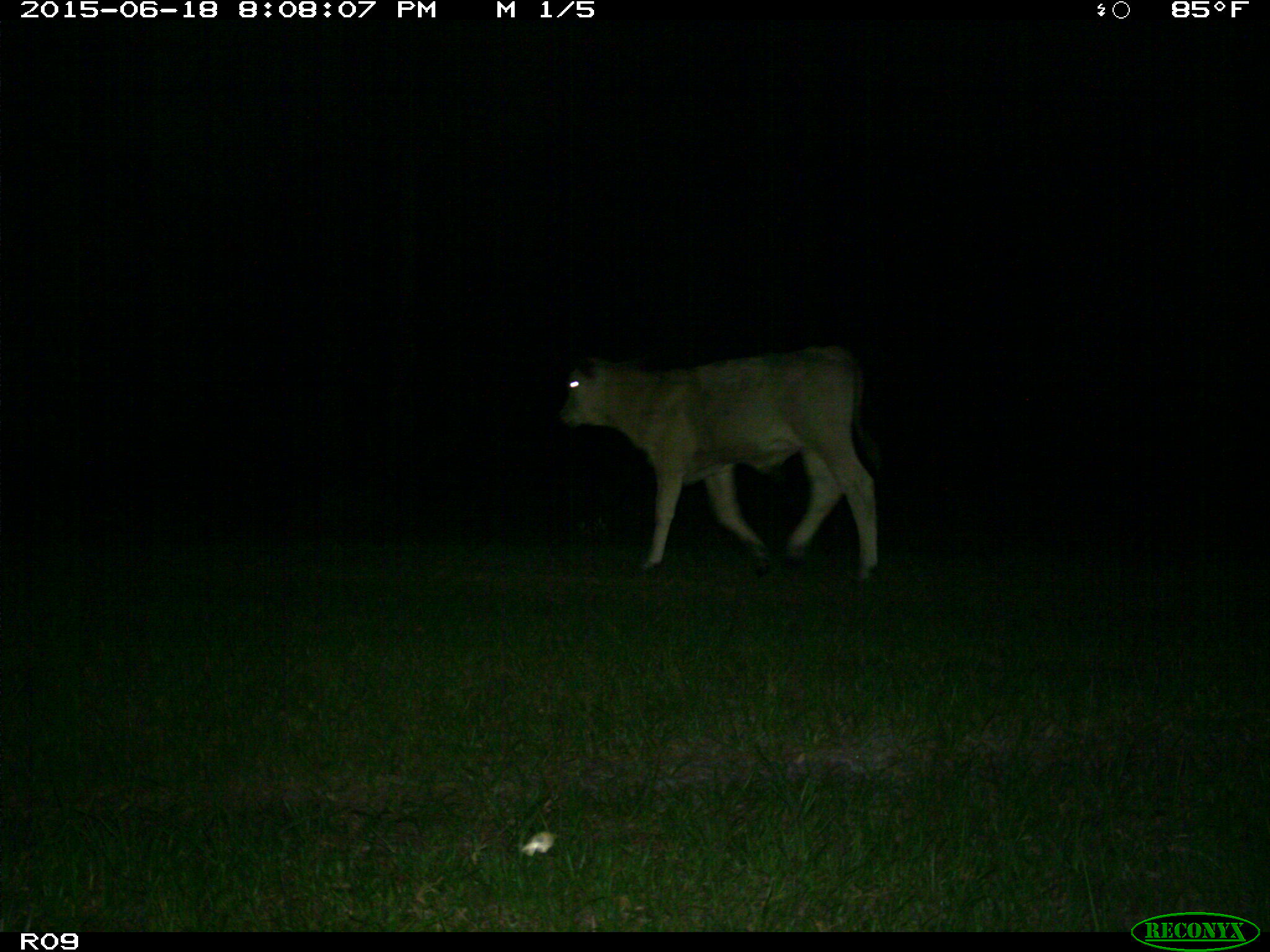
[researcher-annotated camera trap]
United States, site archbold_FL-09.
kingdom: Animalia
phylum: Chordata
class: Mammalia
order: Artiodactyla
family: Bovidae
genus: Bos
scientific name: Bos taurus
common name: domestic cow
Bos taurus (domestic cow).